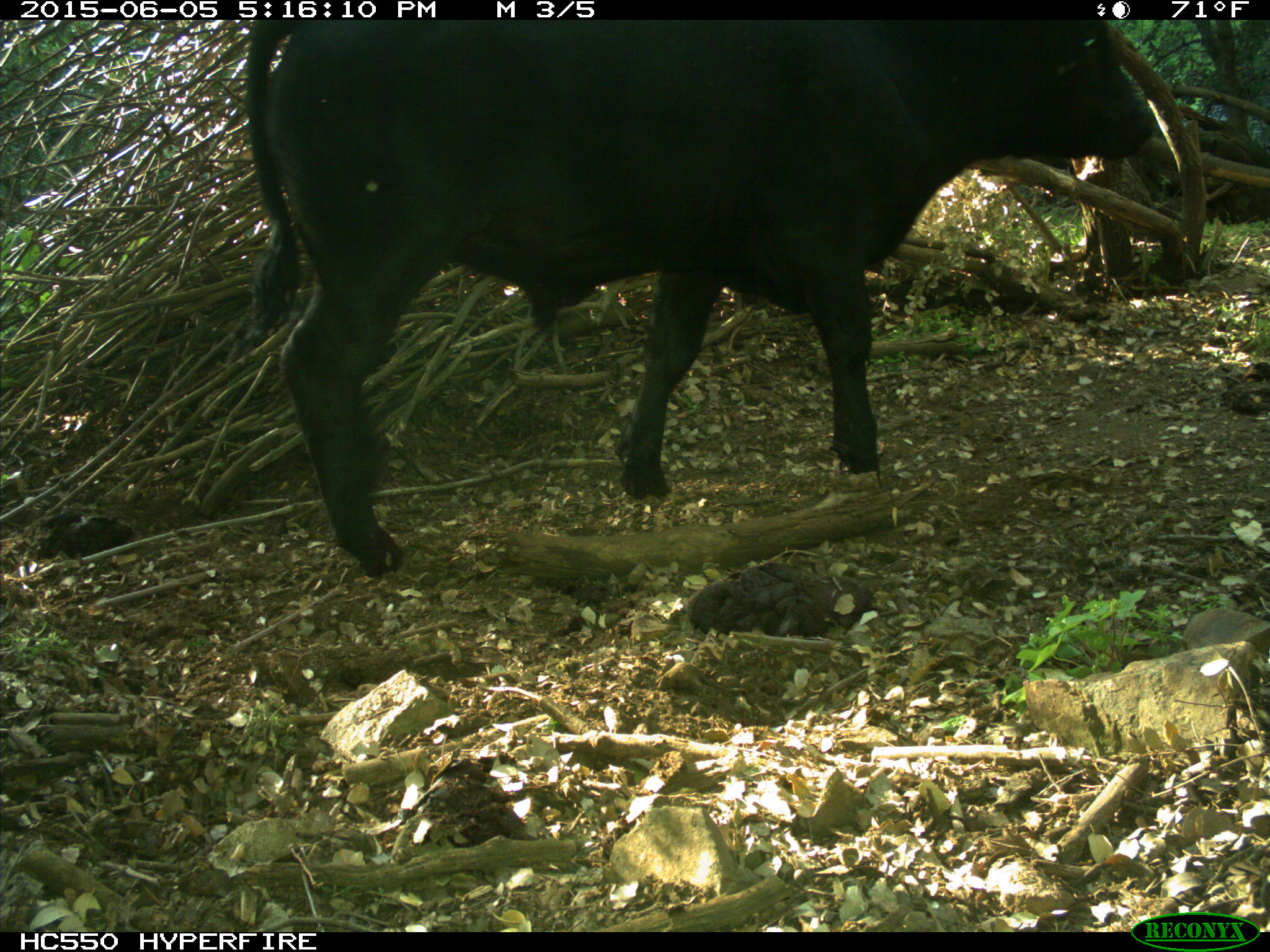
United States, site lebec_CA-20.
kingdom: Animalia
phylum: Chordata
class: Mammalia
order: Artiodactyla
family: Bovidae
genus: Bos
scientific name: Bos taurus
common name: domestic cow